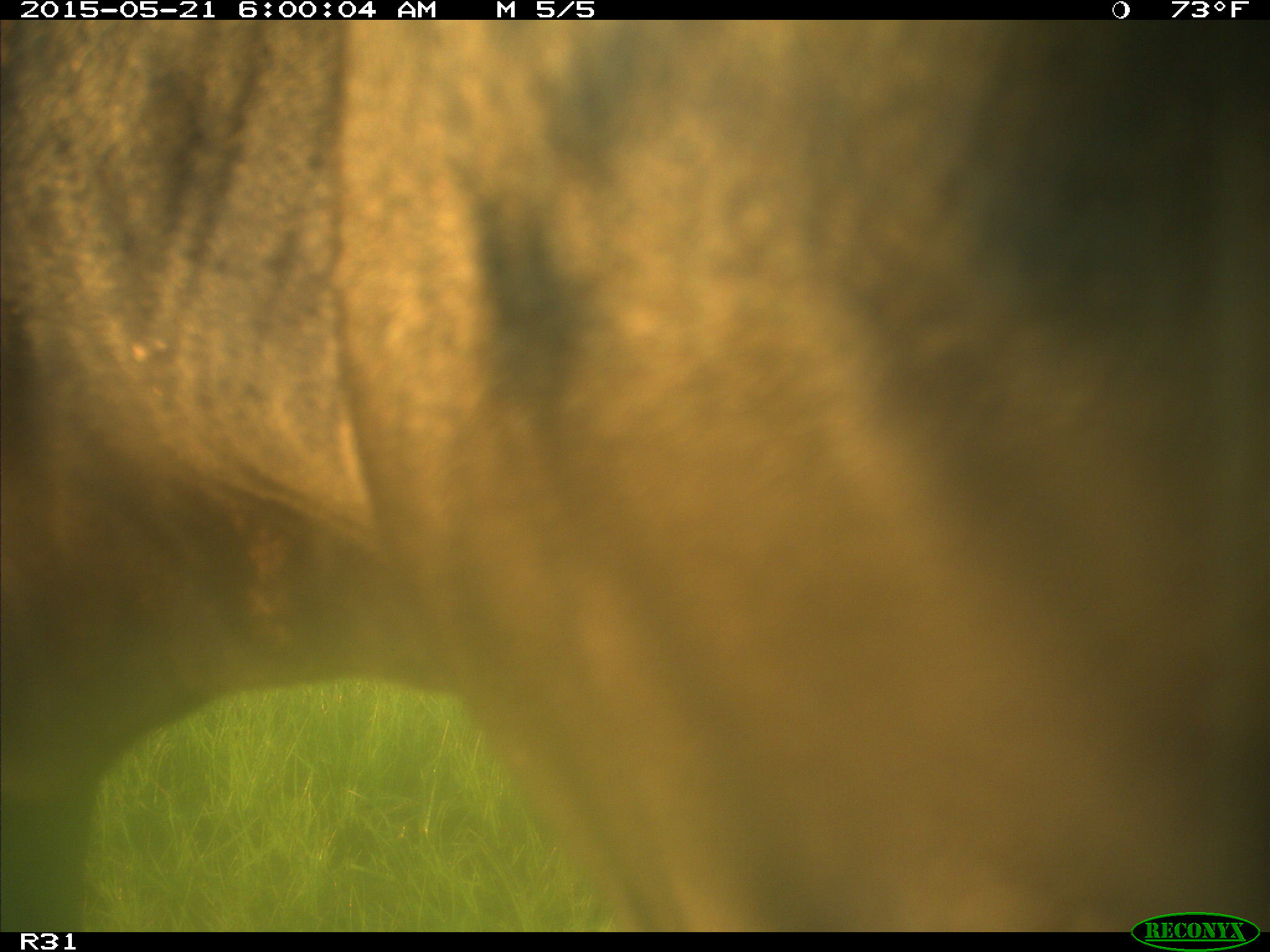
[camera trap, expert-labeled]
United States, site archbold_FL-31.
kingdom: Animalia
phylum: Chordata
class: Mammalia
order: Artiodactyla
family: Bovidae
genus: Bos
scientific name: Bos taurus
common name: domestic cow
Bos taurus (domestic cow).